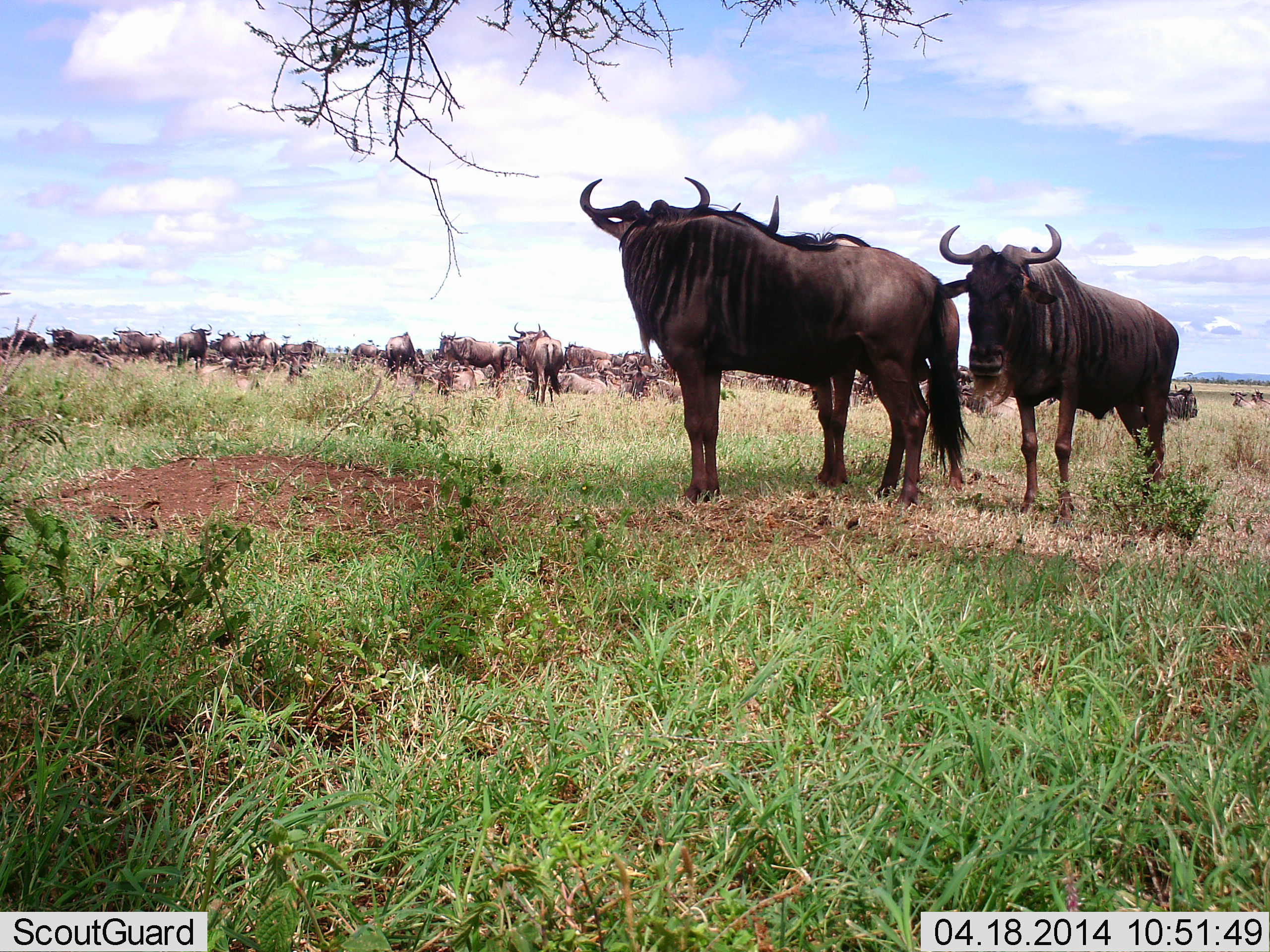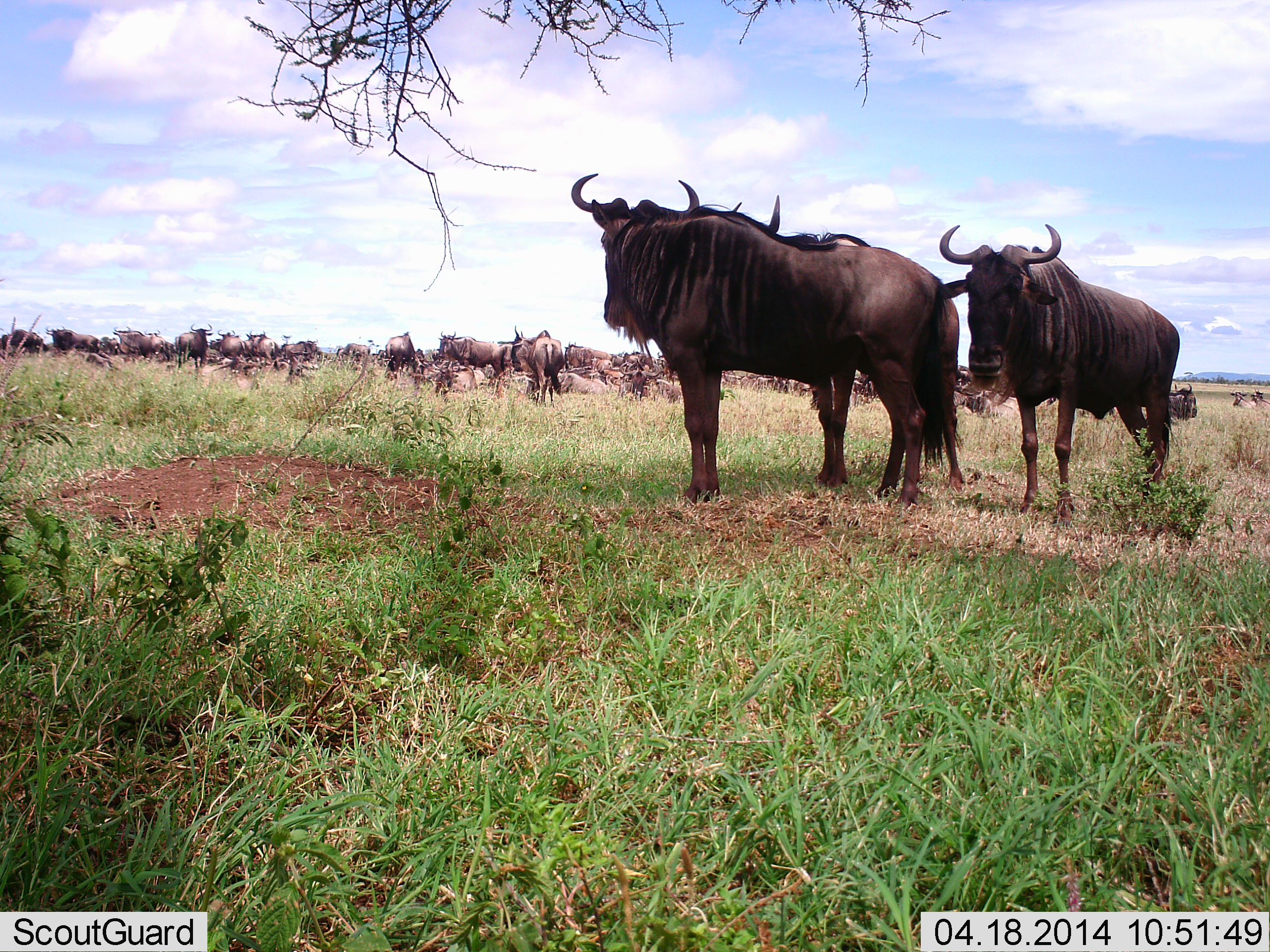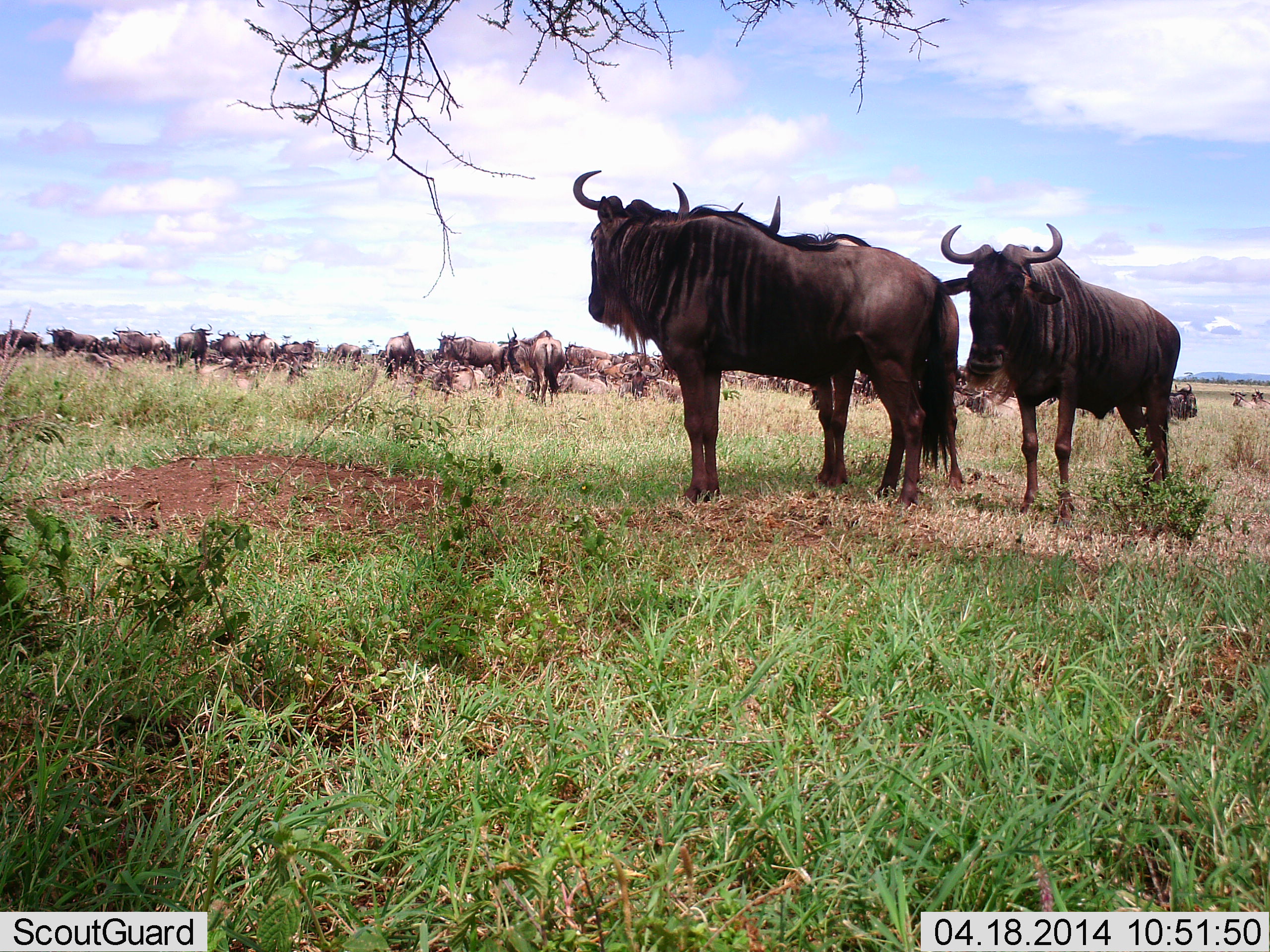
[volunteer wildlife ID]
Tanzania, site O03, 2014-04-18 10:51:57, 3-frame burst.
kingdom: Animalia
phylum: Chordata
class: Mammalia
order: Artiodactyla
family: Bovidae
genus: Connochaetes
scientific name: Connochaetes taurinus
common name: blue wildebeest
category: wildebeest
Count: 11-50.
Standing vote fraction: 90%.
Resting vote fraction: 30%.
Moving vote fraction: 20%.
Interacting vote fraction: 10%.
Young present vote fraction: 0%.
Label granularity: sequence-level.